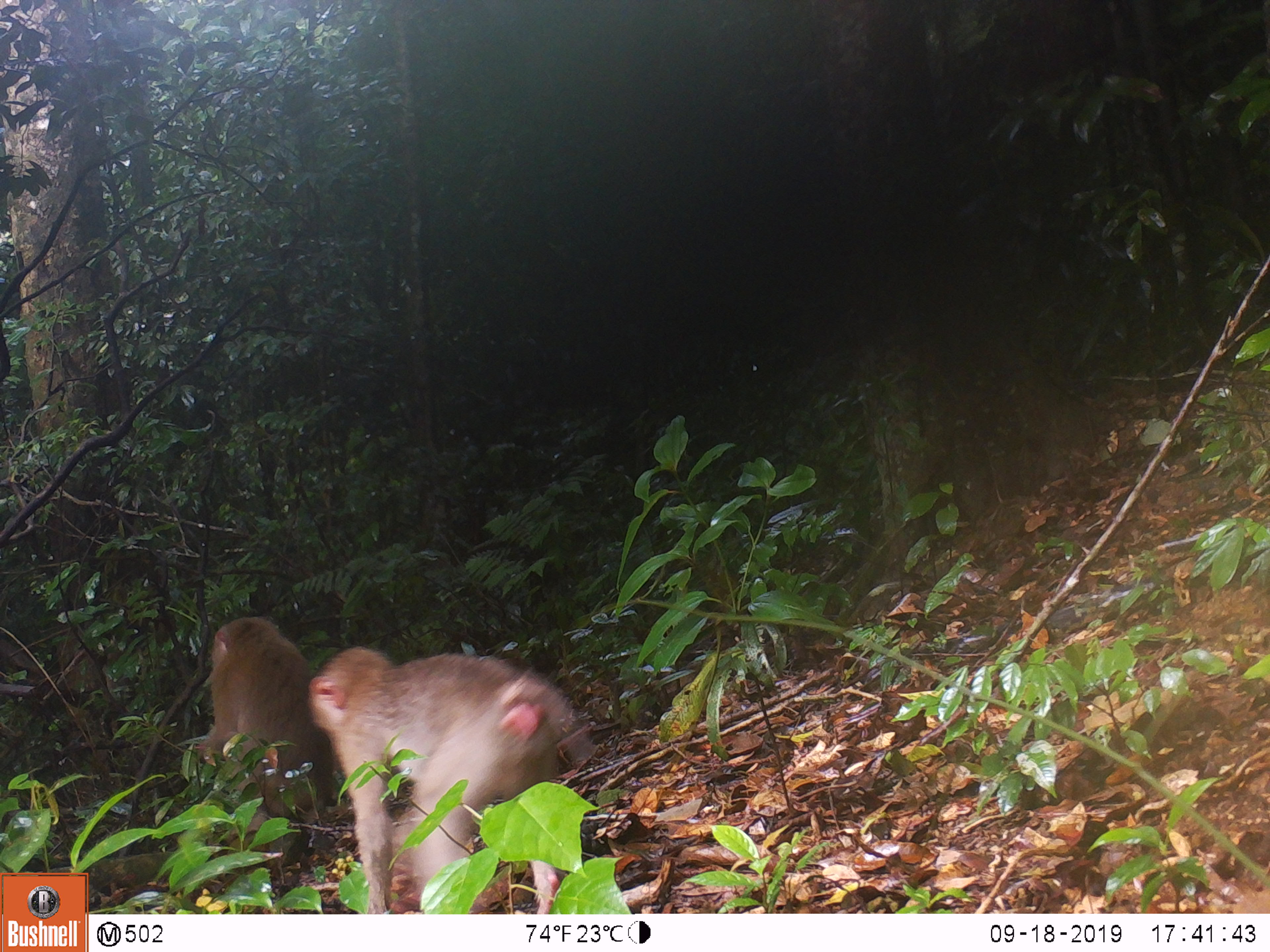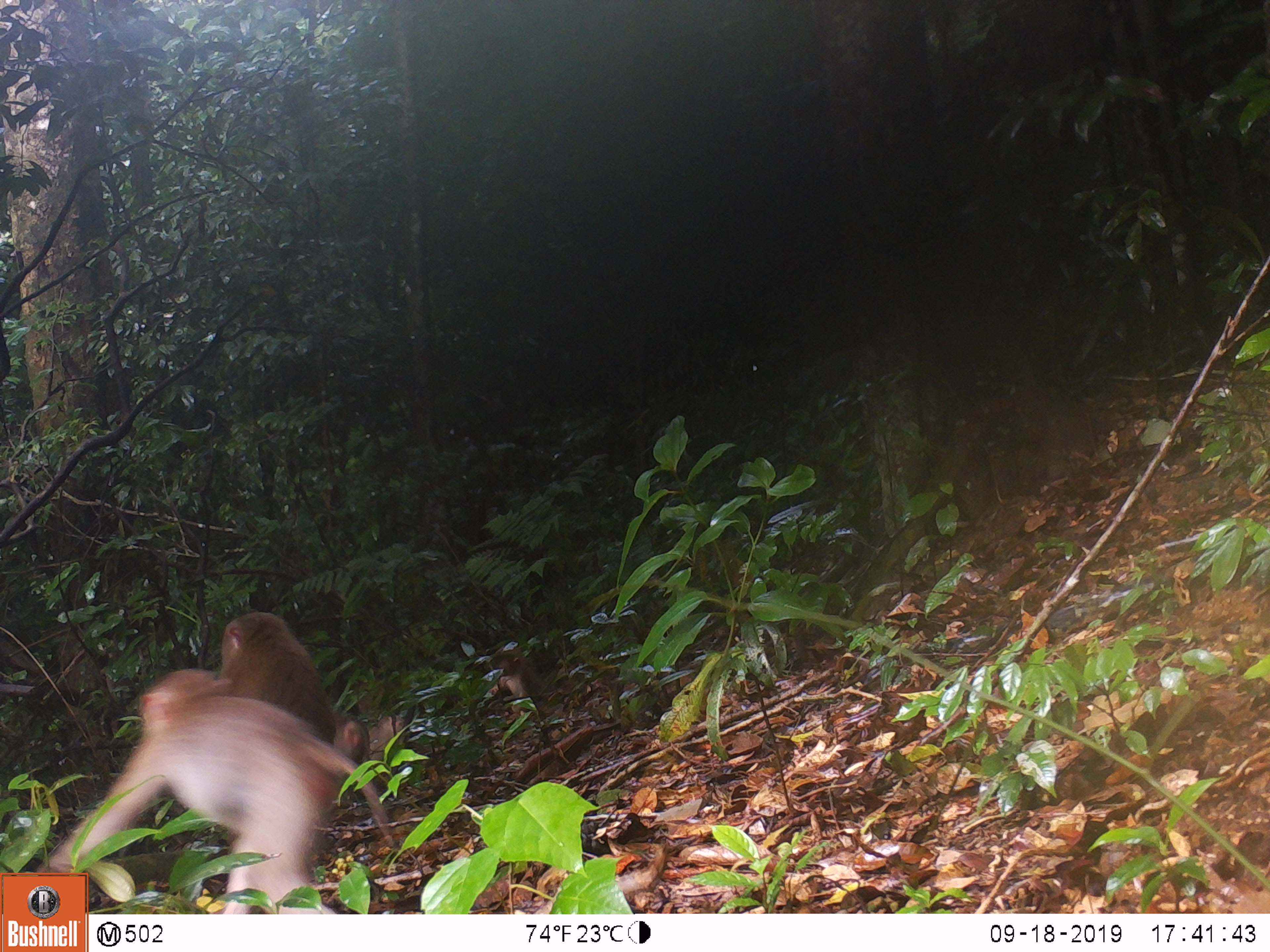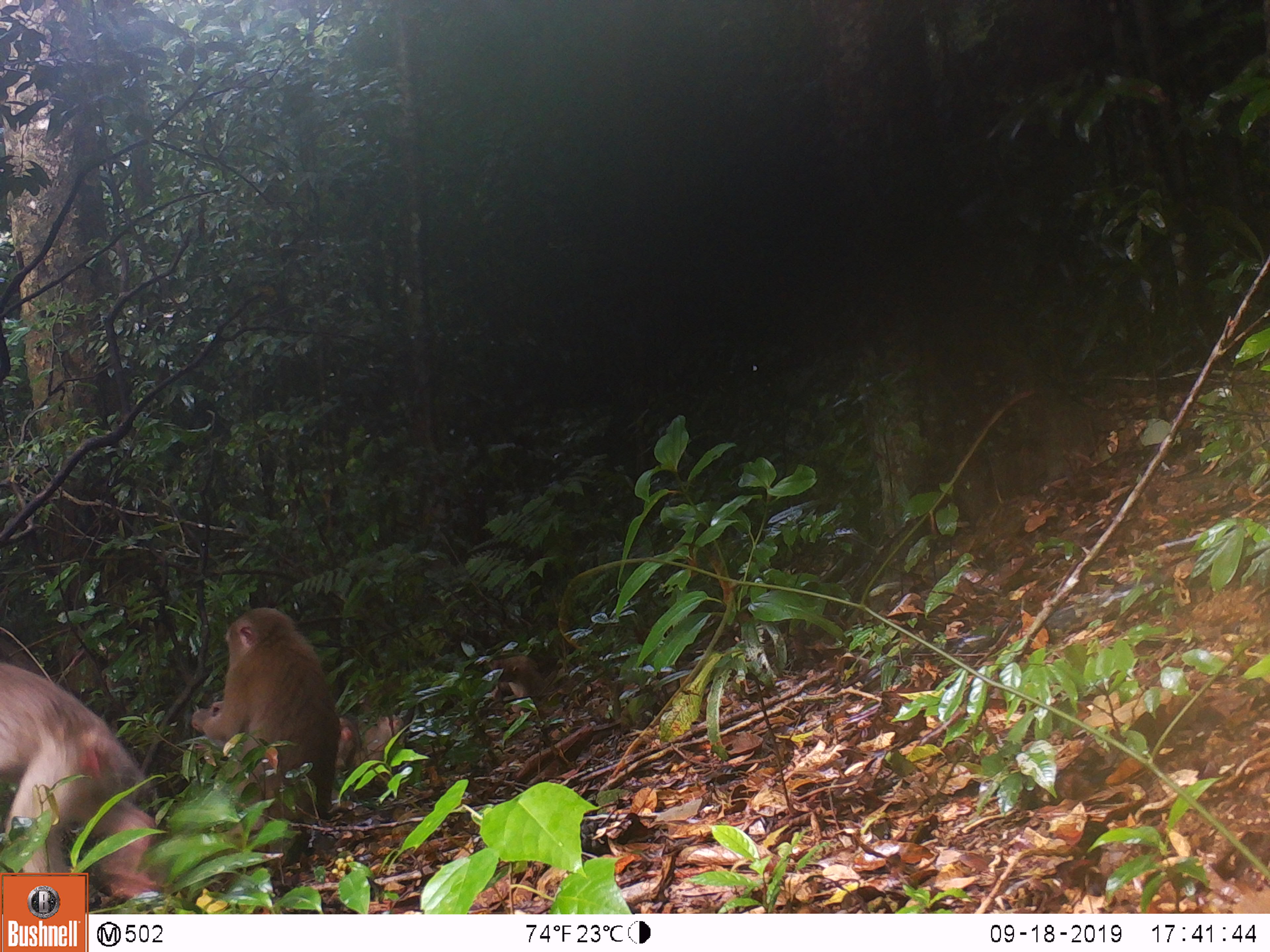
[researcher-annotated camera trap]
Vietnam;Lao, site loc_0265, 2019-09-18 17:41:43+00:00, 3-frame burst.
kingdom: Animalia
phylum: Chordata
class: Mammalia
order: Primates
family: Cercopithecidae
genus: Macaca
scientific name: Macaca nemestrina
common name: pig-tailed macaque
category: pig tailed macaque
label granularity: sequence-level